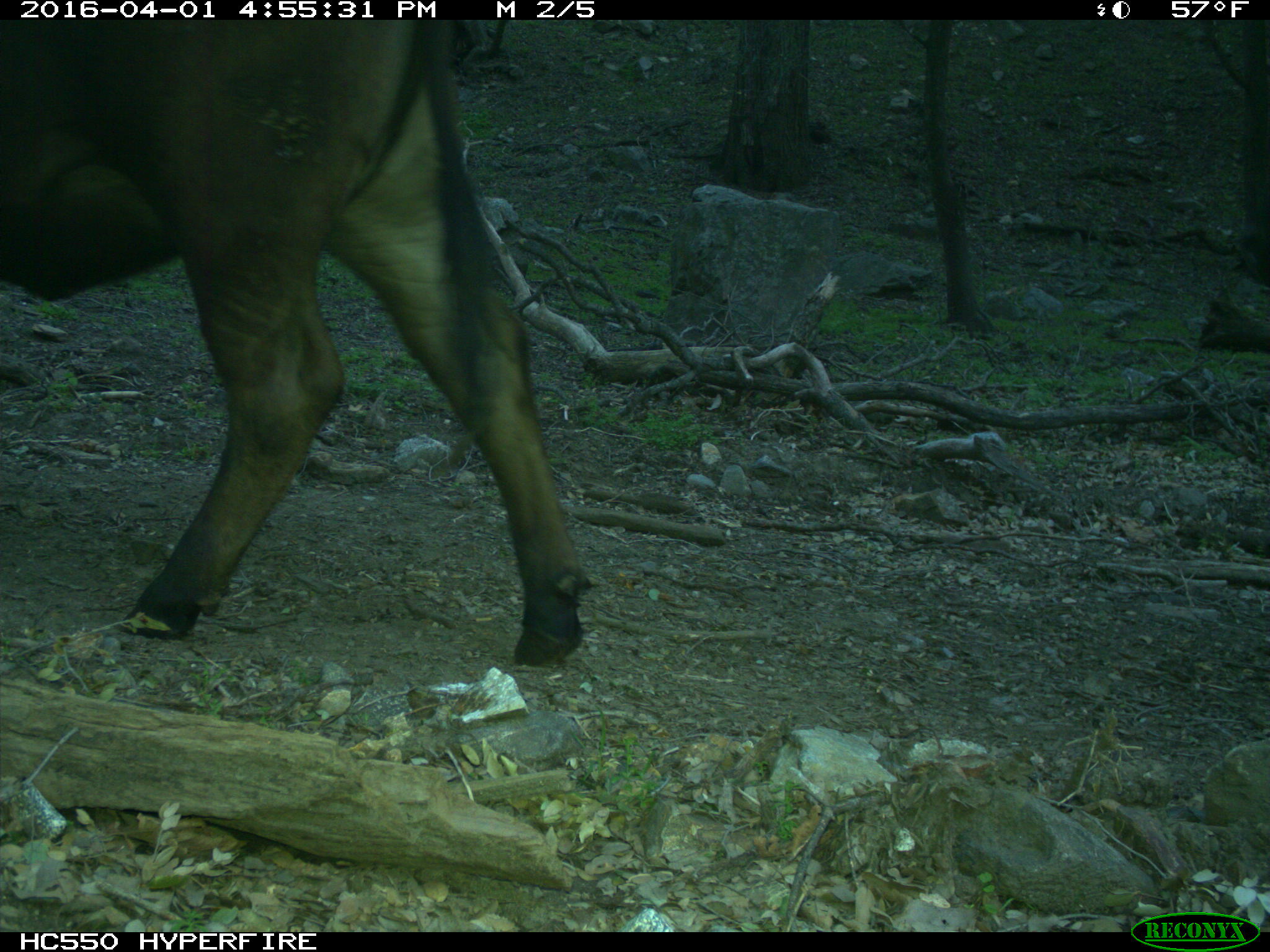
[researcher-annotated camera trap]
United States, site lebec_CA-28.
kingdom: Animalia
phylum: Chordata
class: Mammalia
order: Artiodactyla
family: Bovidae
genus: Bos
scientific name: Bos taurus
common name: domestic cow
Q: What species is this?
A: Bos taurus (domestic cow).